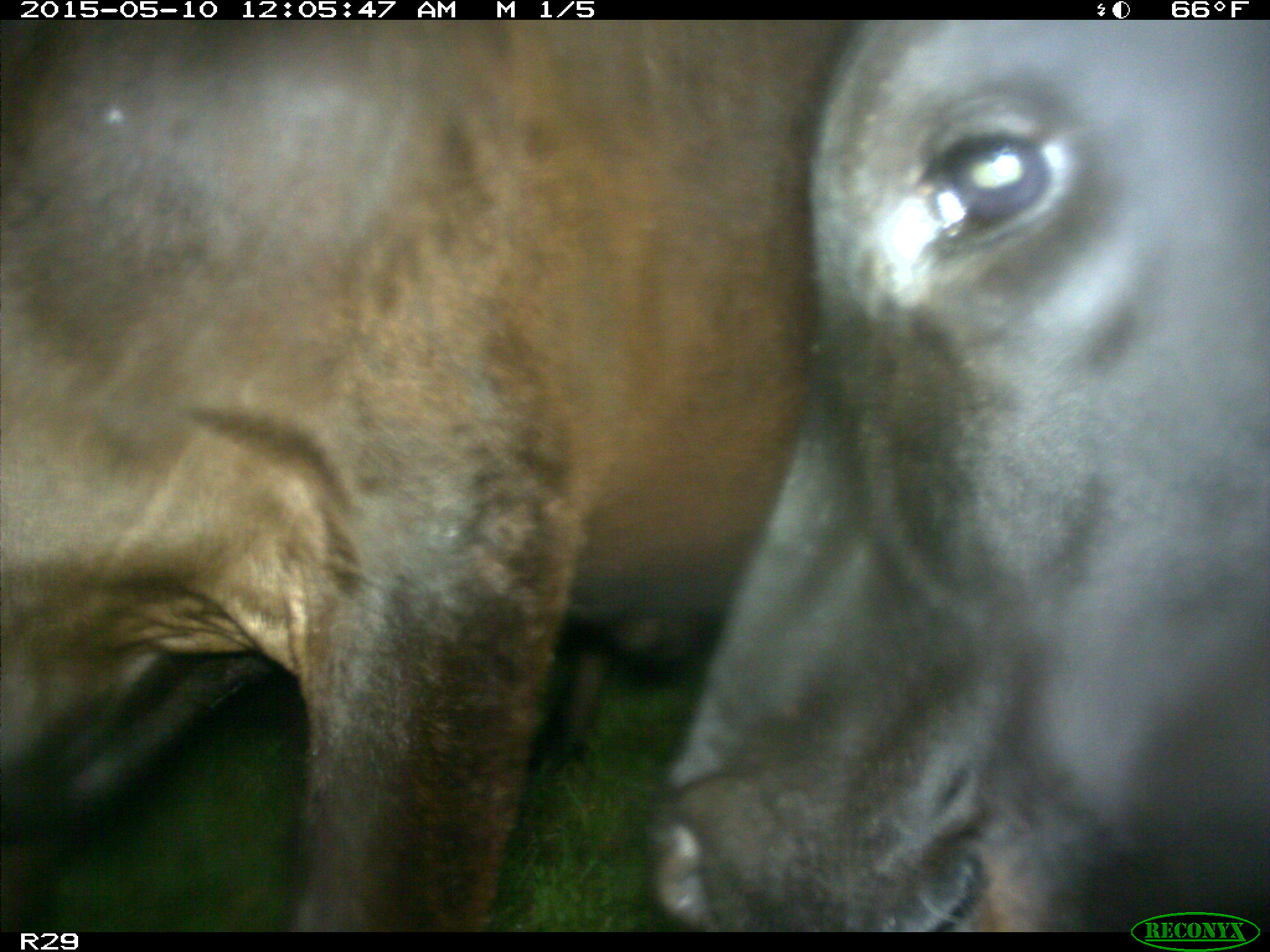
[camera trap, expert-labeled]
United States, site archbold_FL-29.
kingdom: Animalia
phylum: Chordata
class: Mammalia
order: Artiodactyla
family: Bovidae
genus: Bos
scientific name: Bos taurus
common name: domestic cow